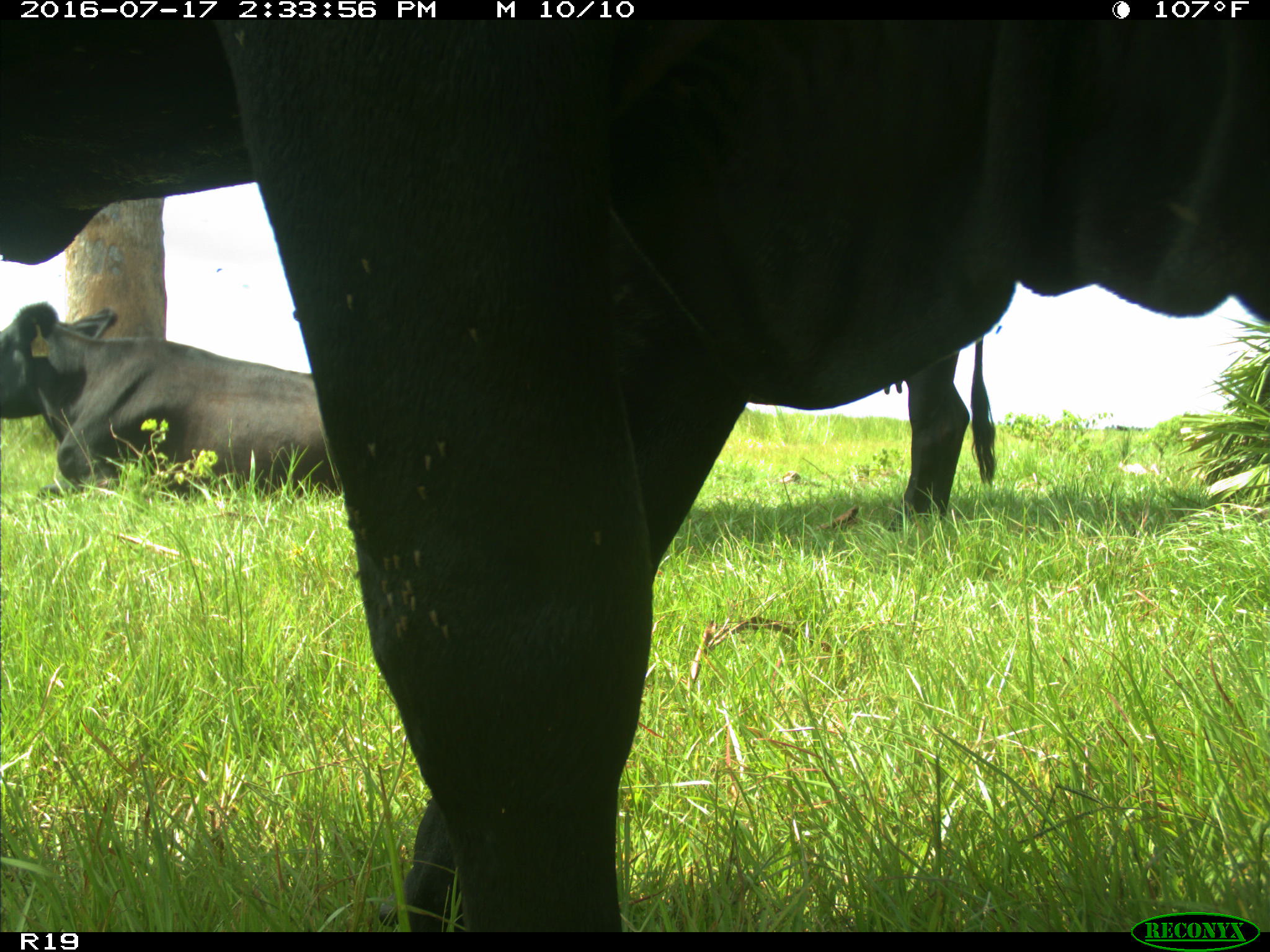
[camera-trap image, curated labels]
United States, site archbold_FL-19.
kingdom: Animalia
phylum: Chordata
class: Mammalia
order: Artiodactyla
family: Bovidae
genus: Bos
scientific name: Bos taurus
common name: domestic cow